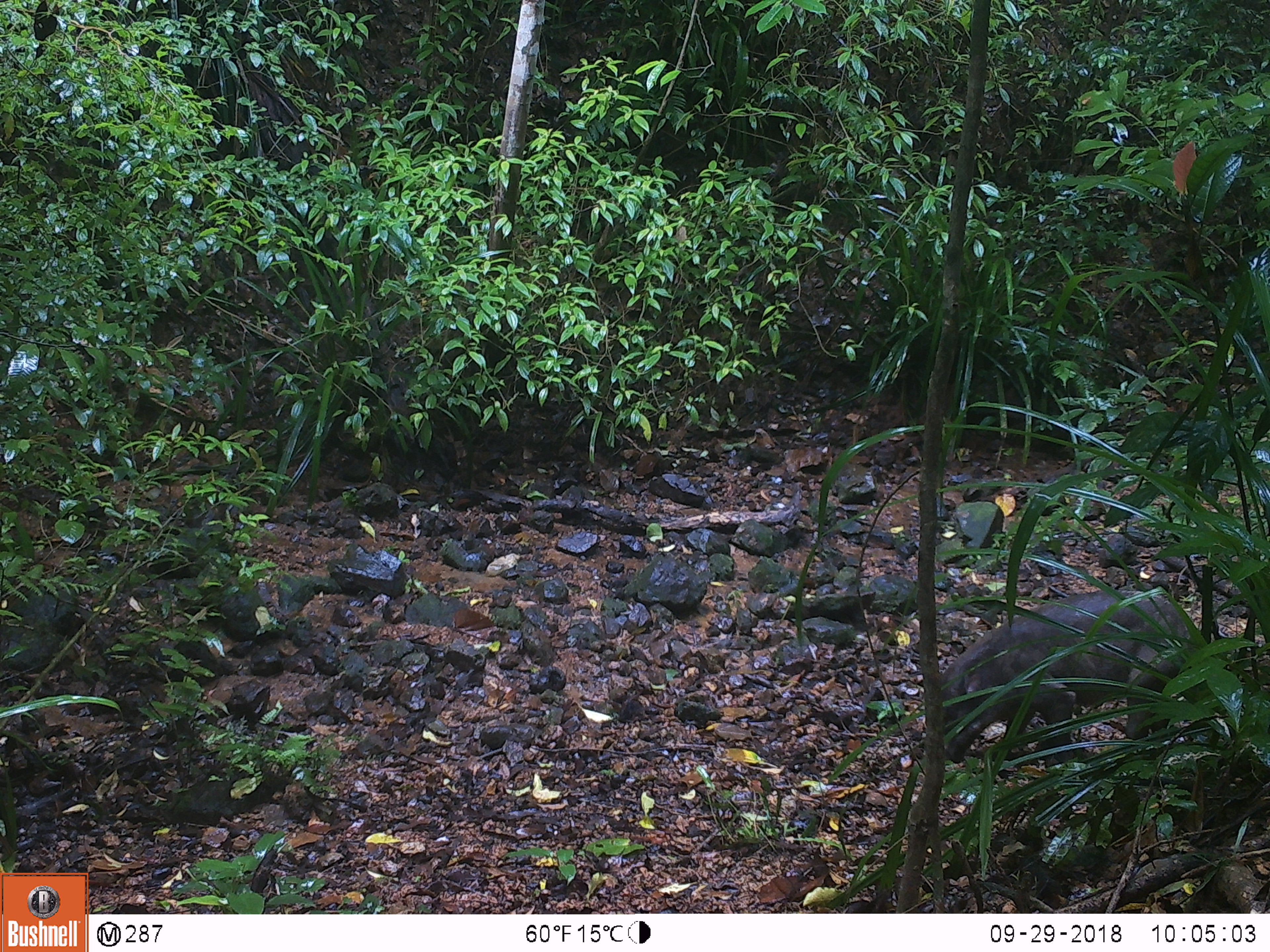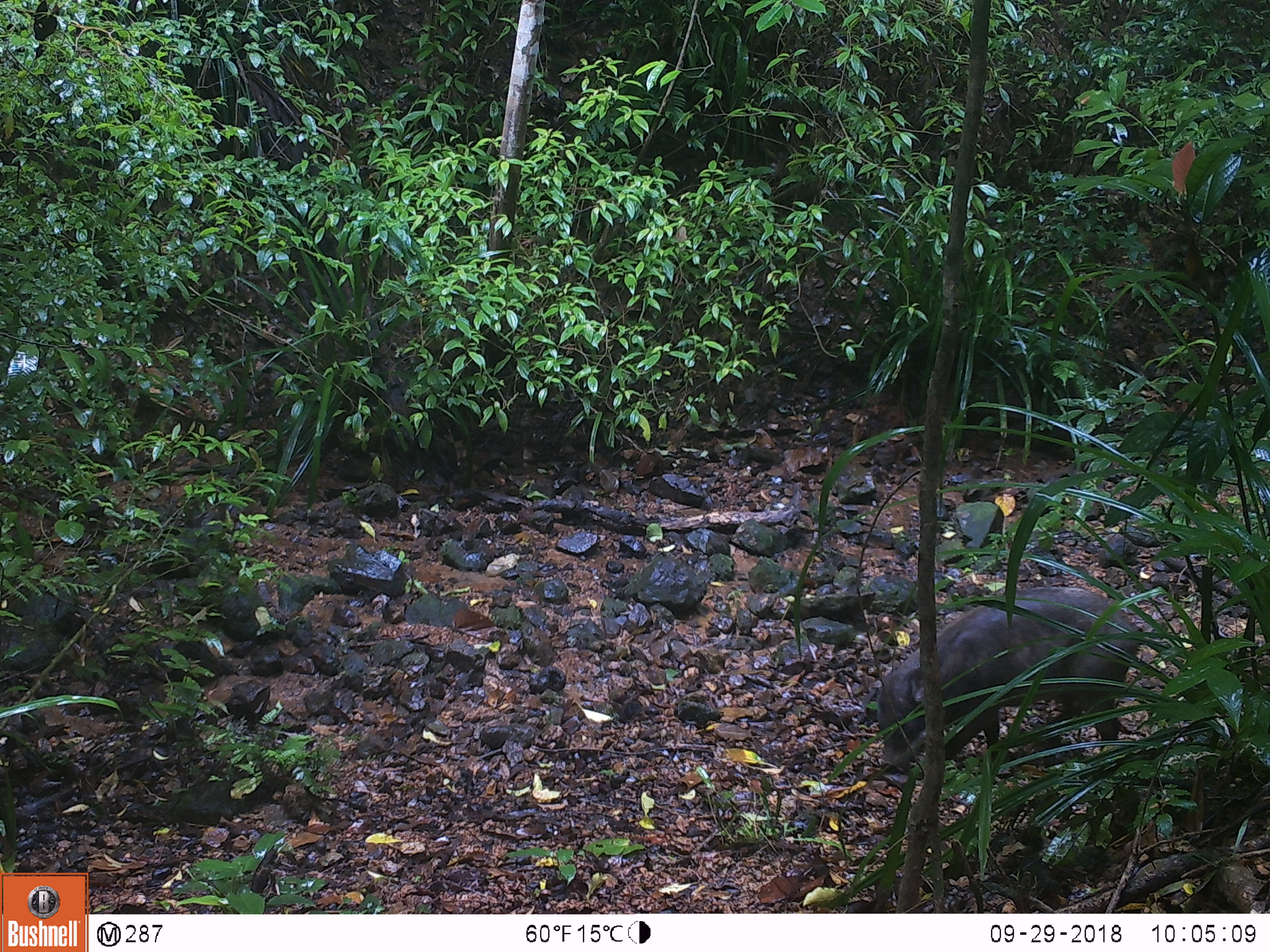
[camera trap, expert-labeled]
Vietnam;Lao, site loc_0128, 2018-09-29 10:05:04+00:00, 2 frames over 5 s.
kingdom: Animalia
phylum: Chordata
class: Mammalia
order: Artiodactyla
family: Suidae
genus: Sus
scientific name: Sus scrofa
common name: eurasian wild pig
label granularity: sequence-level